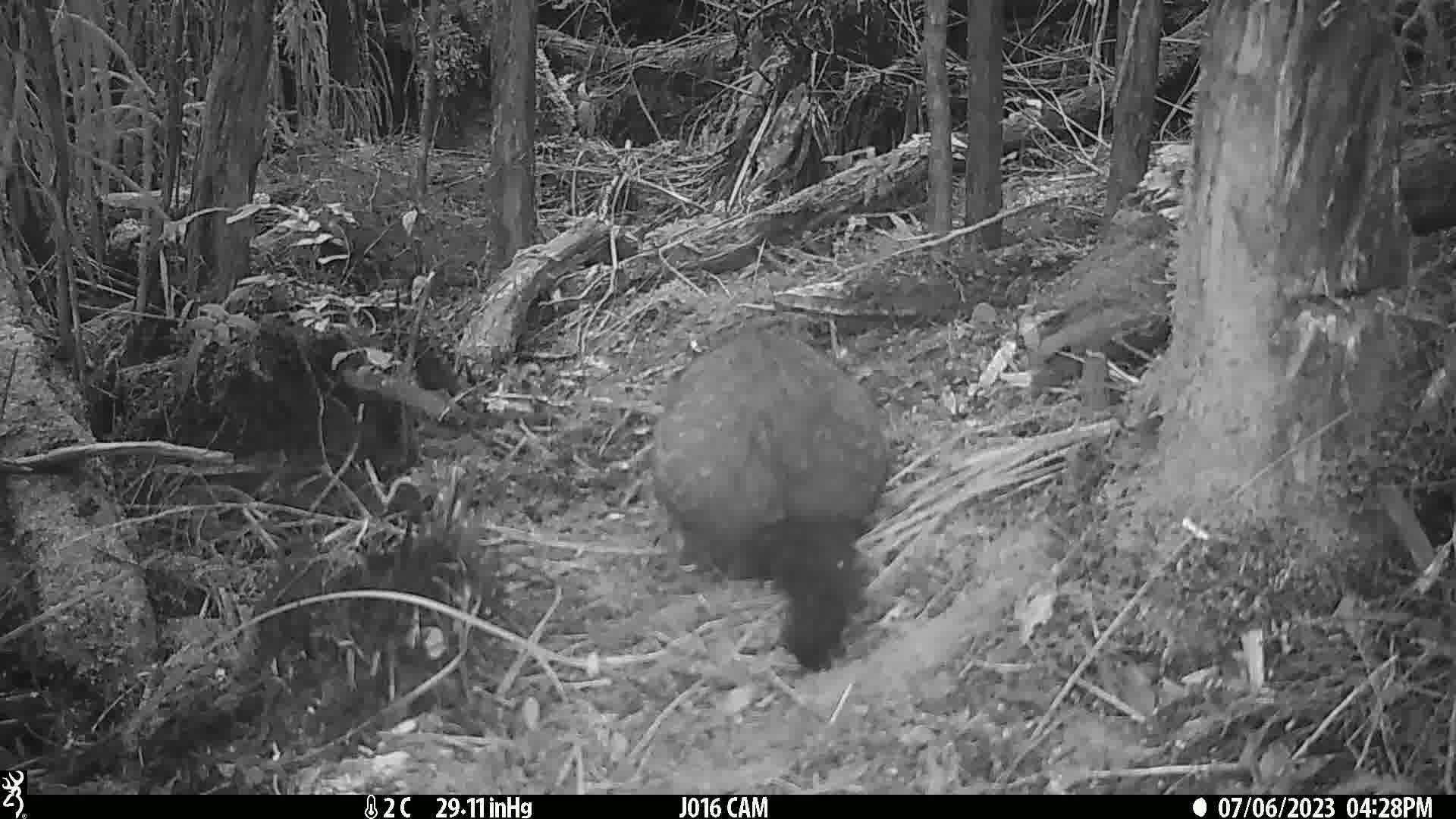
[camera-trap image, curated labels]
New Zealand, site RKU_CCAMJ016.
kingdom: Animalia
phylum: Chordata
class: Mammalia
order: Diprotodontia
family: Phalangeridae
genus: Trichosurus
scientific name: Trichosurus vulpecula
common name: common brushtail possum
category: possum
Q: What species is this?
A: Possum (common brushtail possum) (Trichosurus vulpecula).